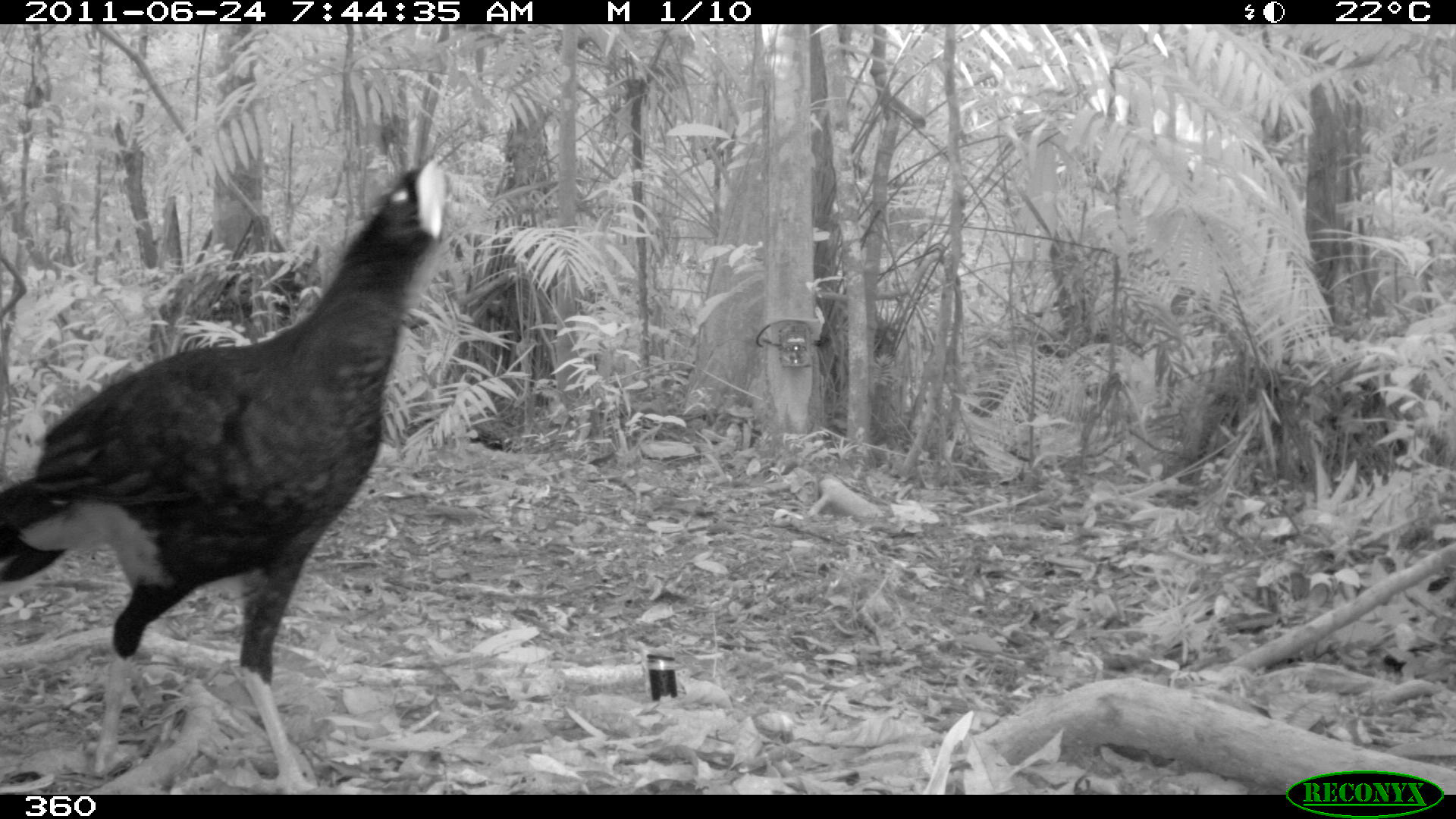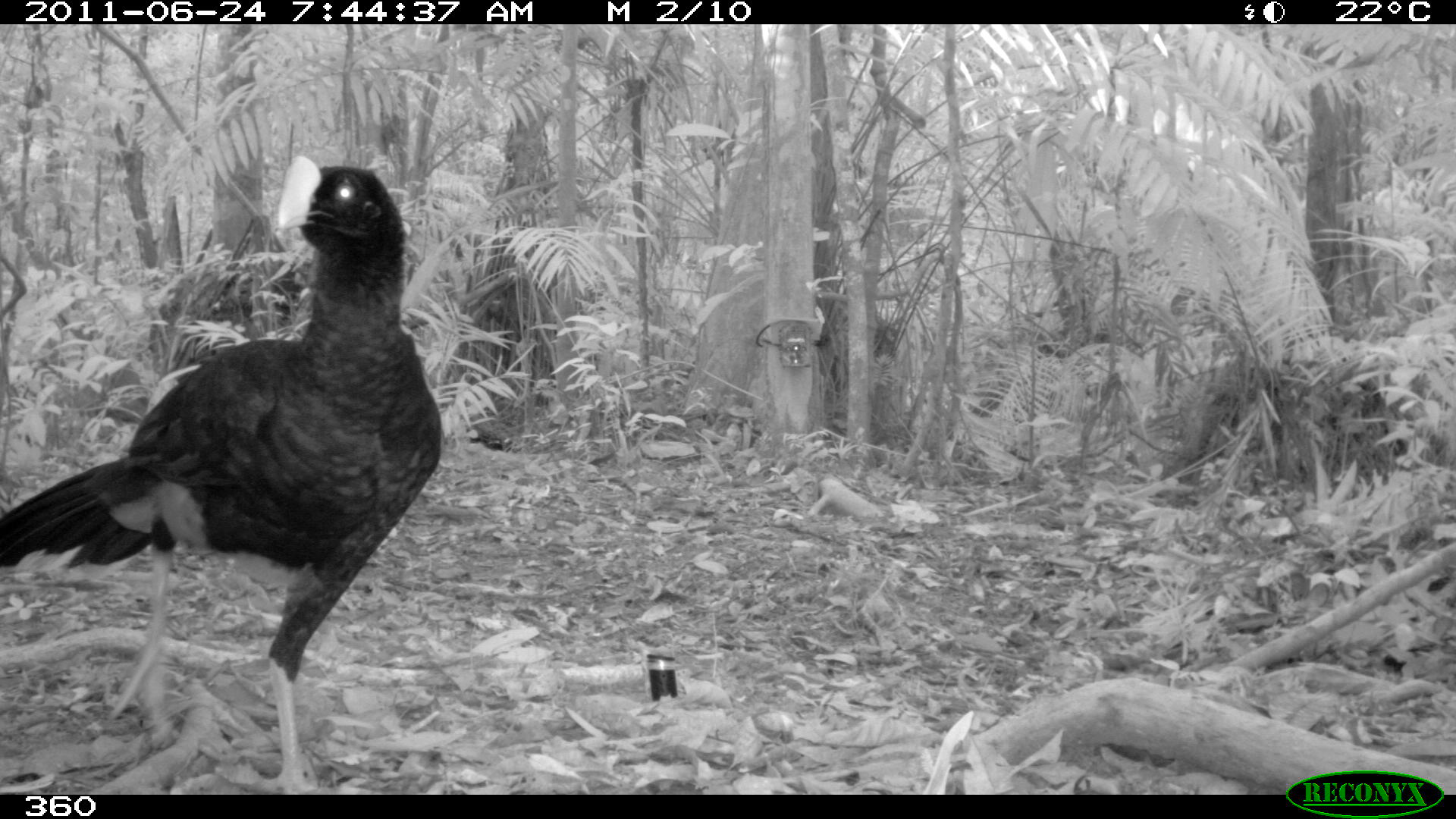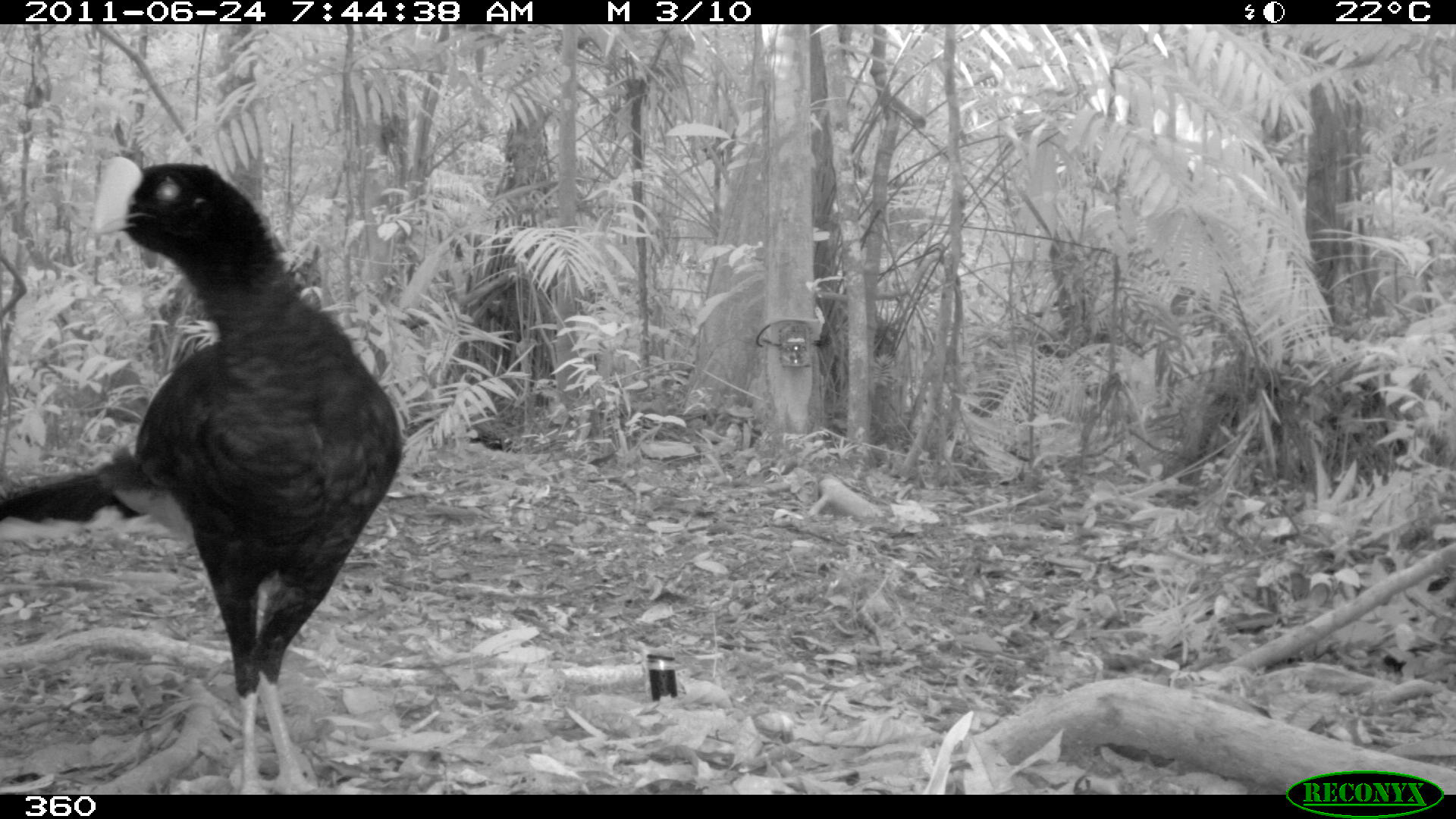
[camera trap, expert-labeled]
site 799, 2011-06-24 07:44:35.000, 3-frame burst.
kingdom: Animalia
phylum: Chordata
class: Aves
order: Galliformes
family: Cracidae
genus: Mitu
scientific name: Mitu tuberosum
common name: razor-billed curassow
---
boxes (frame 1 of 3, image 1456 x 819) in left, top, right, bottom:
mitu tuberosum: 0, 153, 445, 784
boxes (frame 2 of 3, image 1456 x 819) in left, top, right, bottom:
mitu tuberosum: 1, 156, 444, 792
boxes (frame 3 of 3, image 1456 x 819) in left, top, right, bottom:
mitu tuberosum: 0, 155, 401, 792